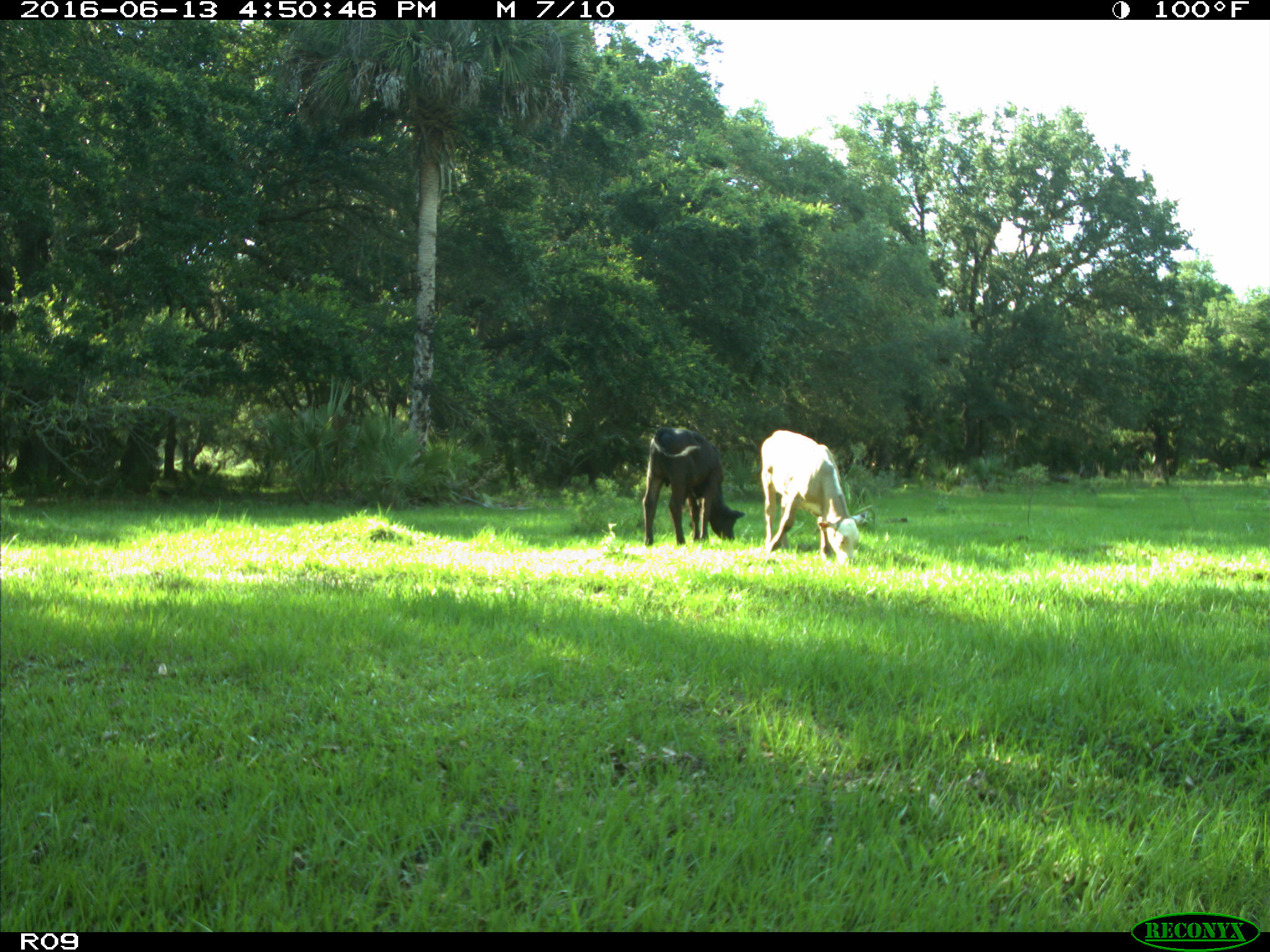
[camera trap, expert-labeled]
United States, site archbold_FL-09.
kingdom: Animalia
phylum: Chordata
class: Mammalia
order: Artiodactyla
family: Bovidae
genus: Bos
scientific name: Bos taurus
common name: domestic cow